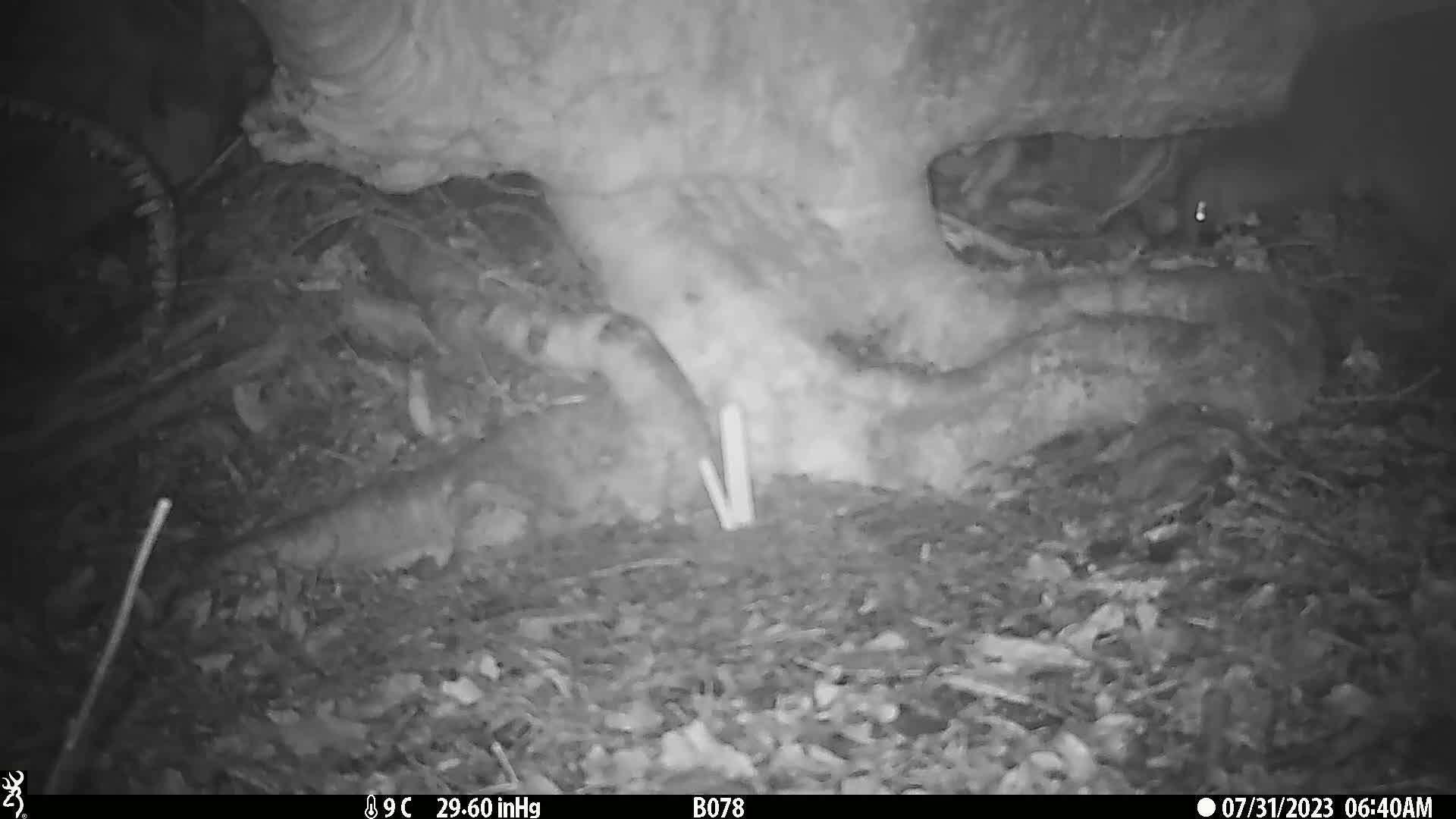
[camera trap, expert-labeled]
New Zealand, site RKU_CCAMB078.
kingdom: Animalia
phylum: Chordata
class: Aves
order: Apterygiformes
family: Apterygidae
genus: Apteryx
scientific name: Apteryx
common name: kiwi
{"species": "kiwi (Apteryx)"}